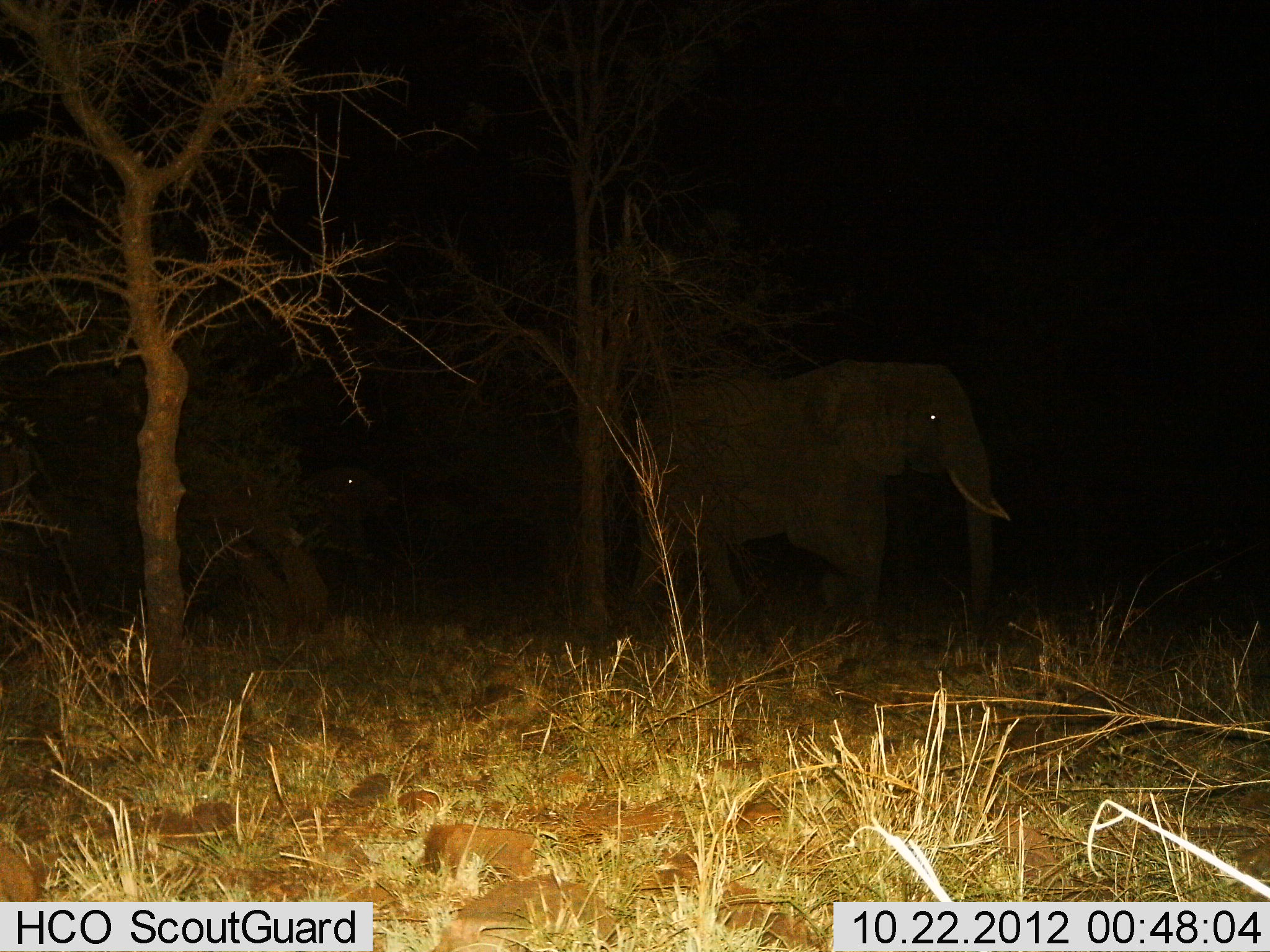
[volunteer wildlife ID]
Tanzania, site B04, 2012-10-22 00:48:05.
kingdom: Animalia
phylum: Chordata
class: Mammalia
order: Proboscidea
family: Elephantidae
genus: Loxodonta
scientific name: Loxodonta africana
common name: african bush elephant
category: elephant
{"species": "elephant (african bush elephant) (Loxodonta africana)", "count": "3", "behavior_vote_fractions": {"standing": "20%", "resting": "10%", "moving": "80%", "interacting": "0%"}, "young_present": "20%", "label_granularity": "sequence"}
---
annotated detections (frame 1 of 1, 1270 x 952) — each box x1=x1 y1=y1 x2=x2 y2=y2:
animal: x1=630 y1=355 x2=1013 y2=643; x1=243 y1=462 x2=398 y2=619